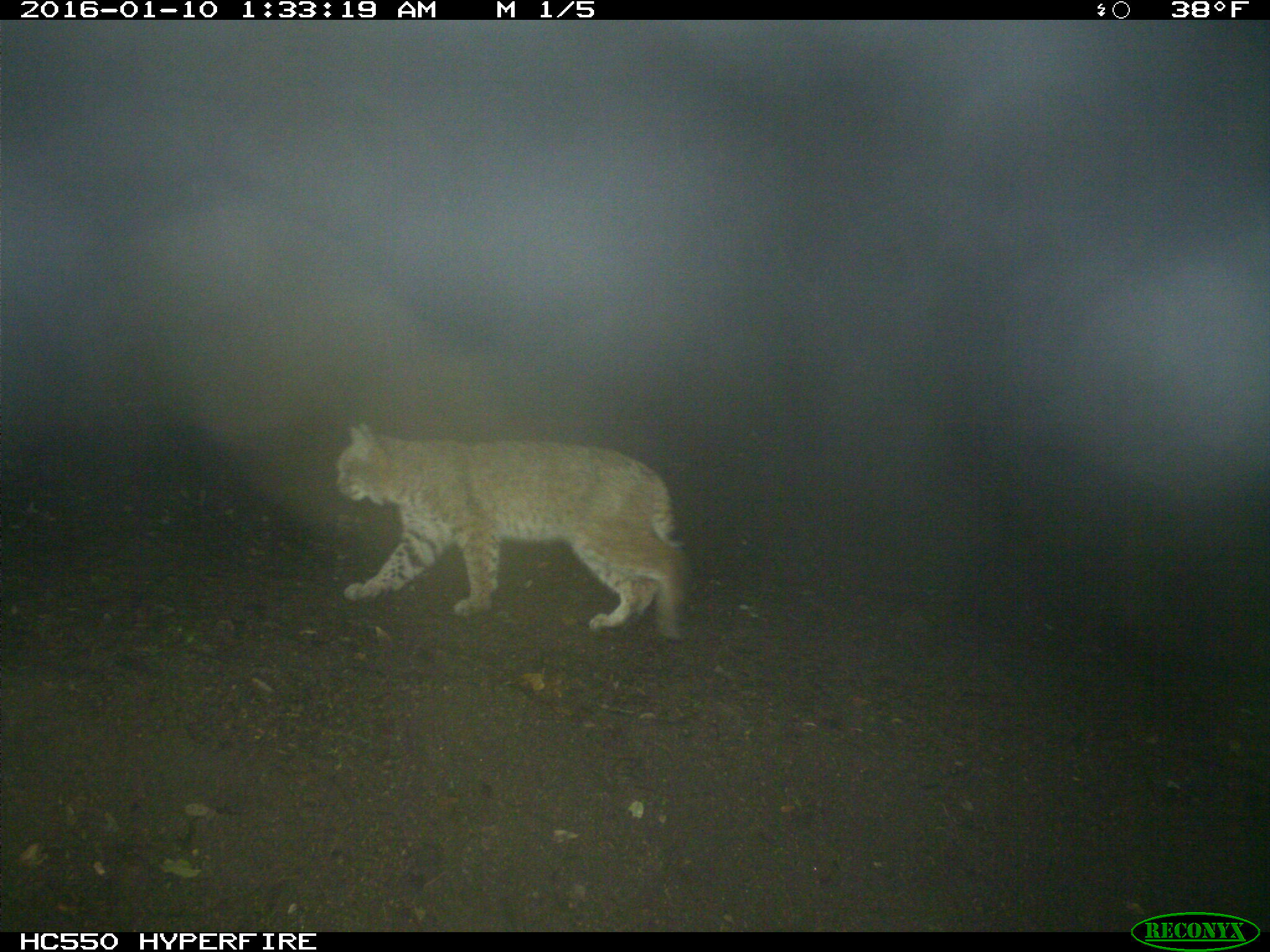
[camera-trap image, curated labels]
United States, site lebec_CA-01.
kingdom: Animalia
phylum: Chordata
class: Mammalia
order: Carnivora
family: Felidae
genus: Lynx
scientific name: Lynx rufus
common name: bobcat